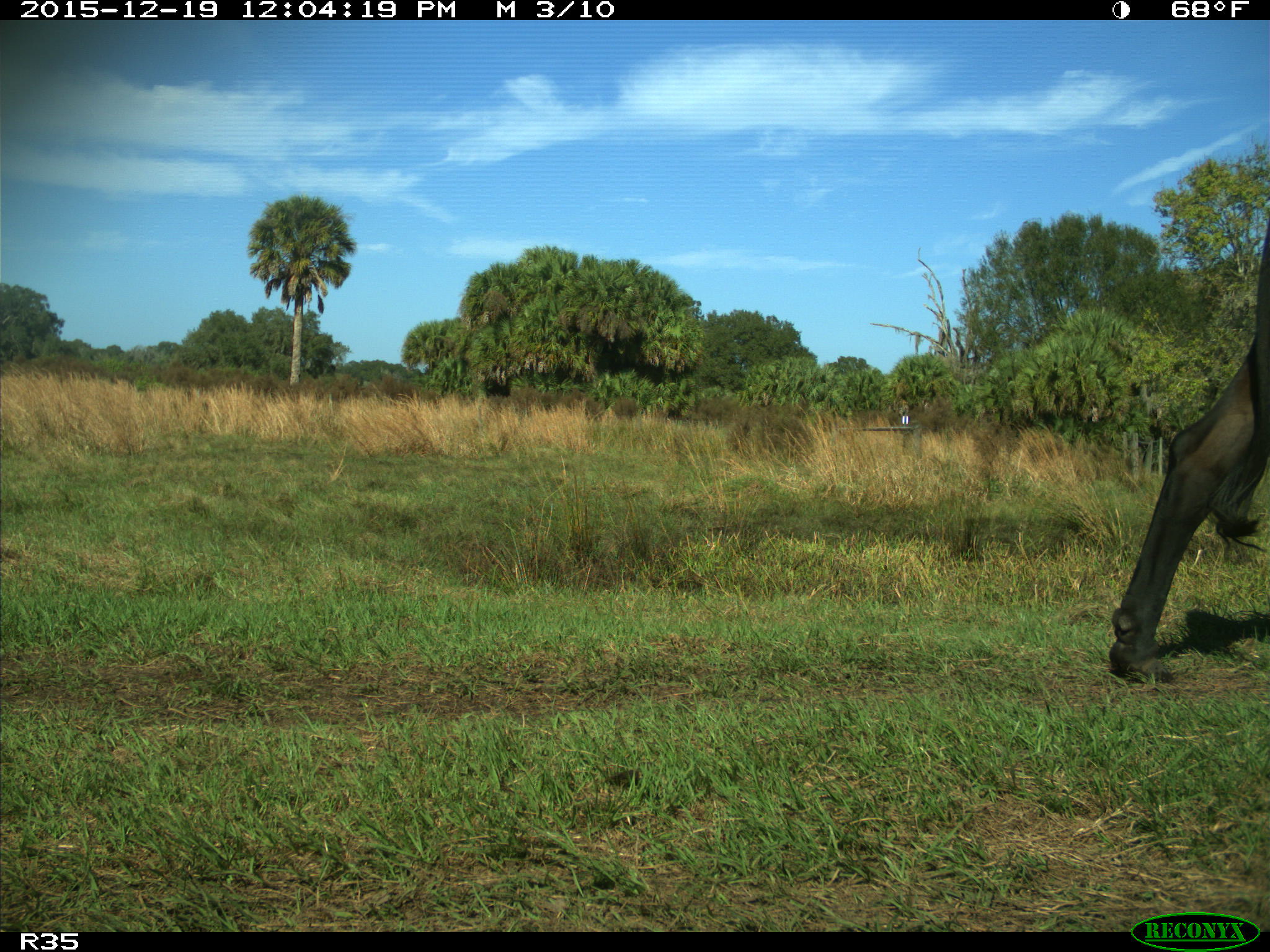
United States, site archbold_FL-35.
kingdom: Animalia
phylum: Chordata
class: Mammalia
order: Artiodactyla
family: Bovidae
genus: Bos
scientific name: Bos taurus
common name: domestic cow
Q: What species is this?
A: Bos taurus (domestic cow).